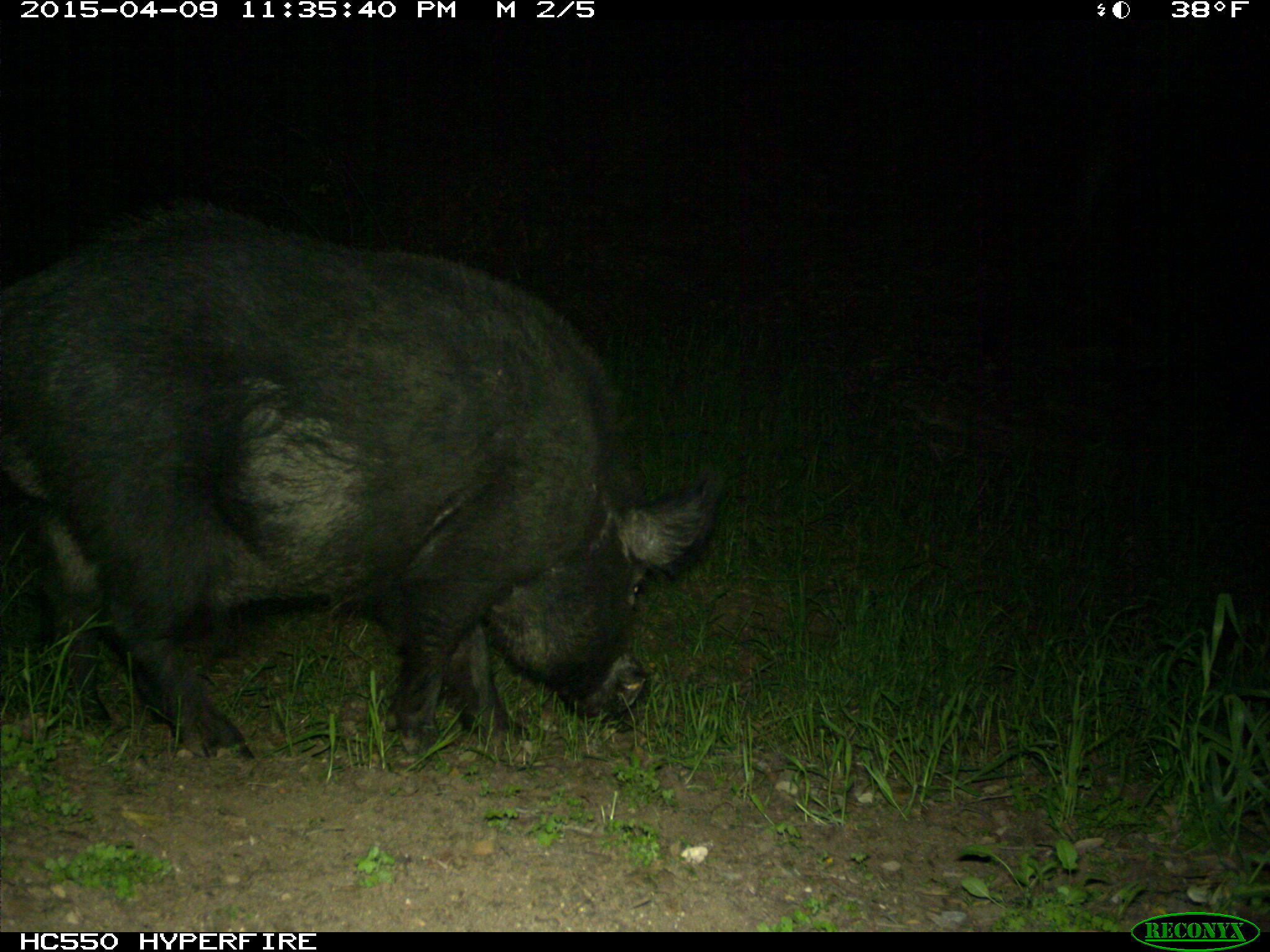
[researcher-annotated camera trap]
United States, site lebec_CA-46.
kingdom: Animalia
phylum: Chordata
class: Mammalia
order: Artiodactyla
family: Suidae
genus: Sus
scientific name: Sus scrofa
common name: wild boar